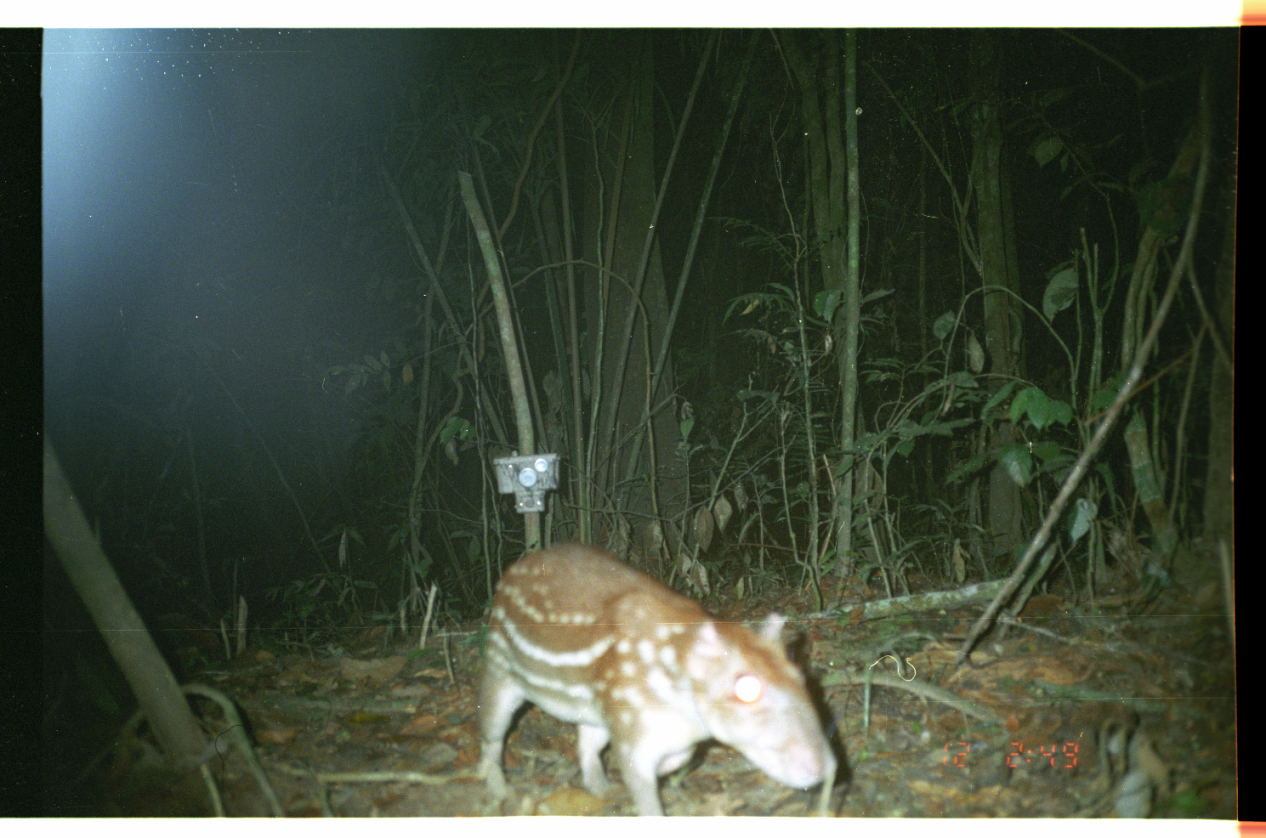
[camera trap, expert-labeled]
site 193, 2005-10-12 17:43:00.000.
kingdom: Animalia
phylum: Chordata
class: Mammalia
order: Rodentia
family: Cuniculidae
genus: Cuniculus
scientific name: Cuniculus paca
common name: spotted paca